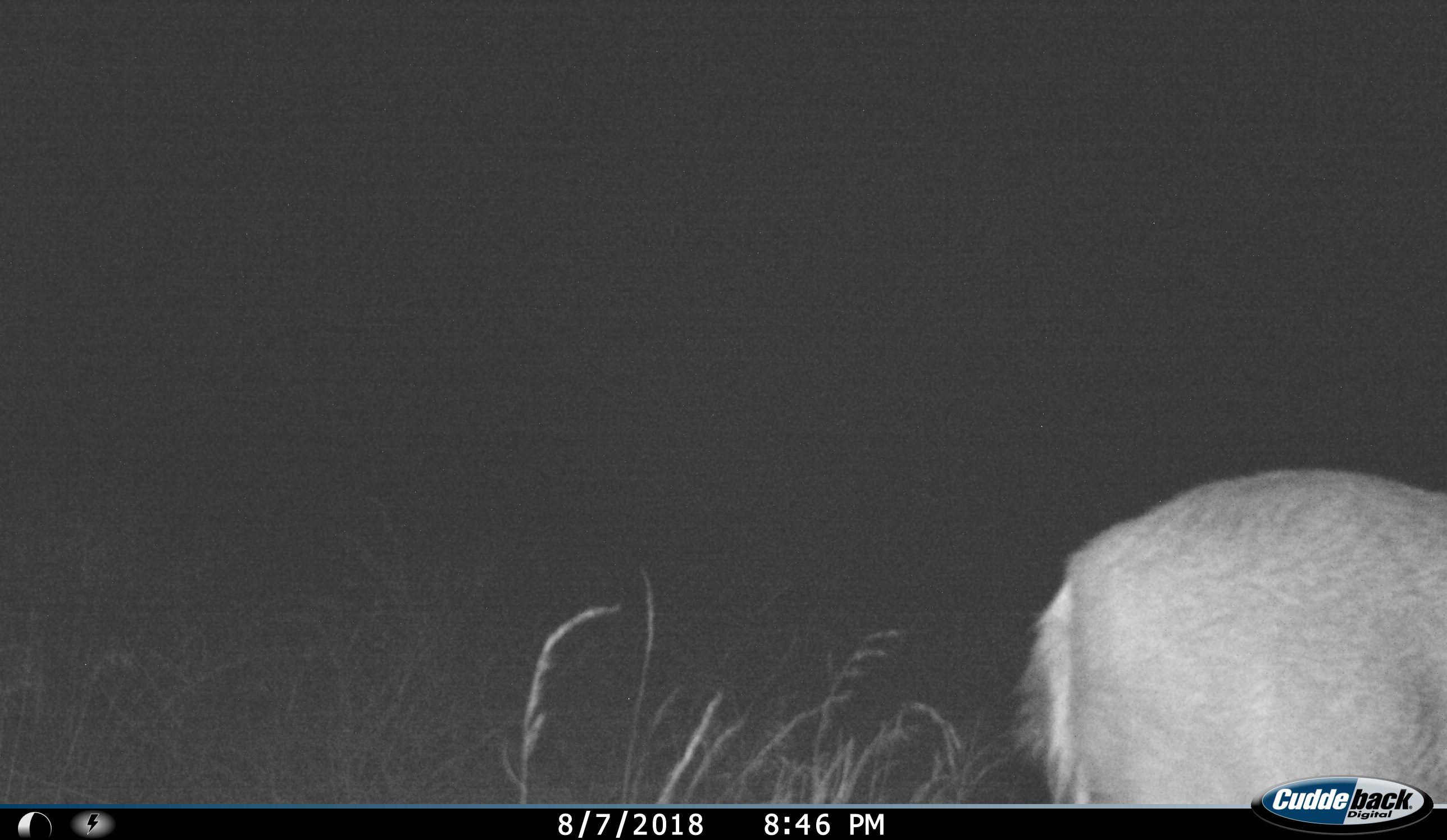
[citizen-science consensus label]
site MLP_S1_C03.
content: unidentified animal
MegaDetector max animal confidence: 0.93